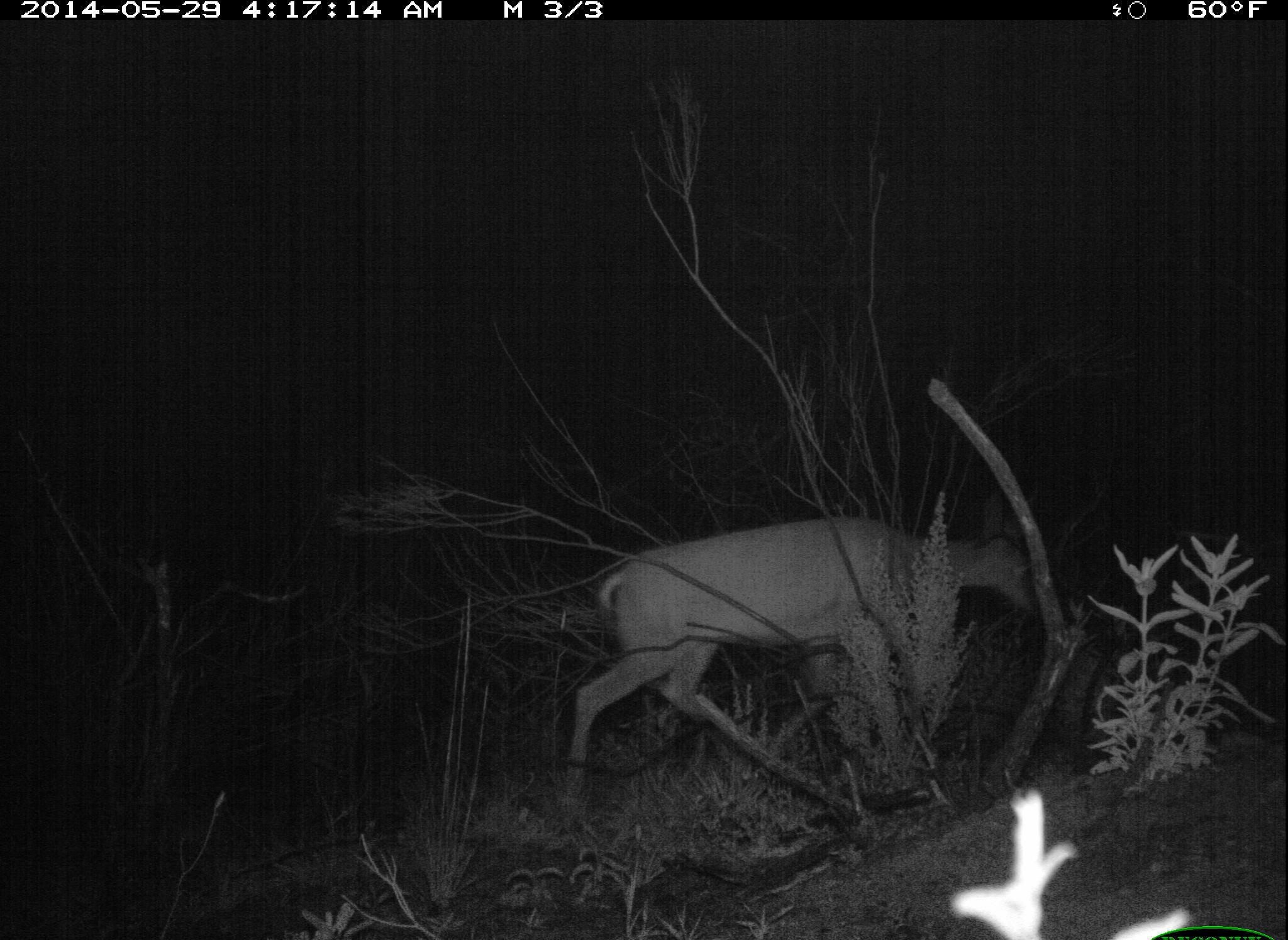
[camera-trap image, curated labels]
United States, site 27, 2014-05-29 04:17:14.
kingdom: Animalia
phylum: Chordata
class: Mammalia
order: Artiodactyla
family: Cervidae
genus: Odocoileus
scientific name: Odocoileus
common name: deer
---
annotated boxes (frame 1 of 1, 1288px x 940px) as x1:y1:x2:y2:
deer: 558:513:1049:811